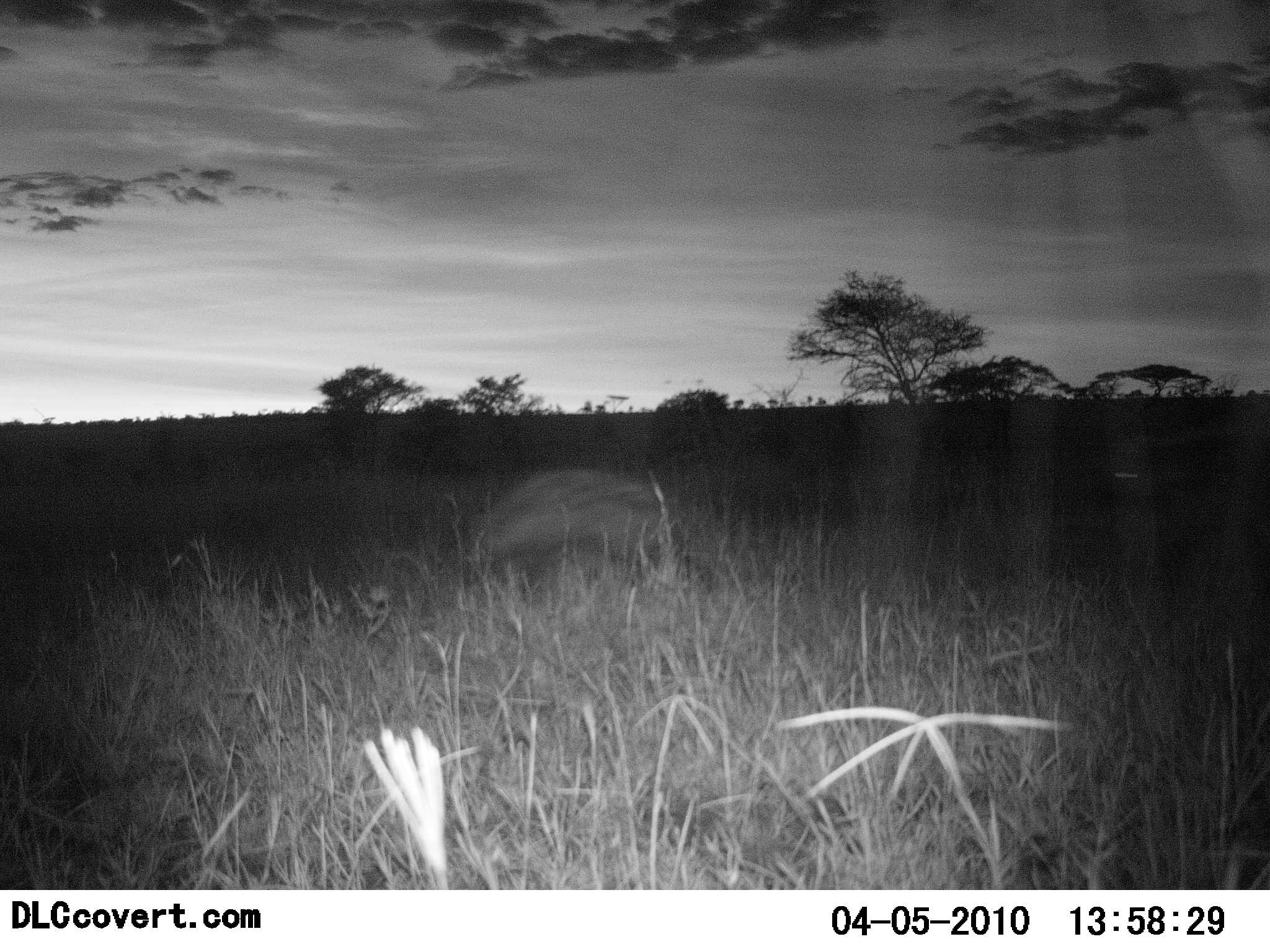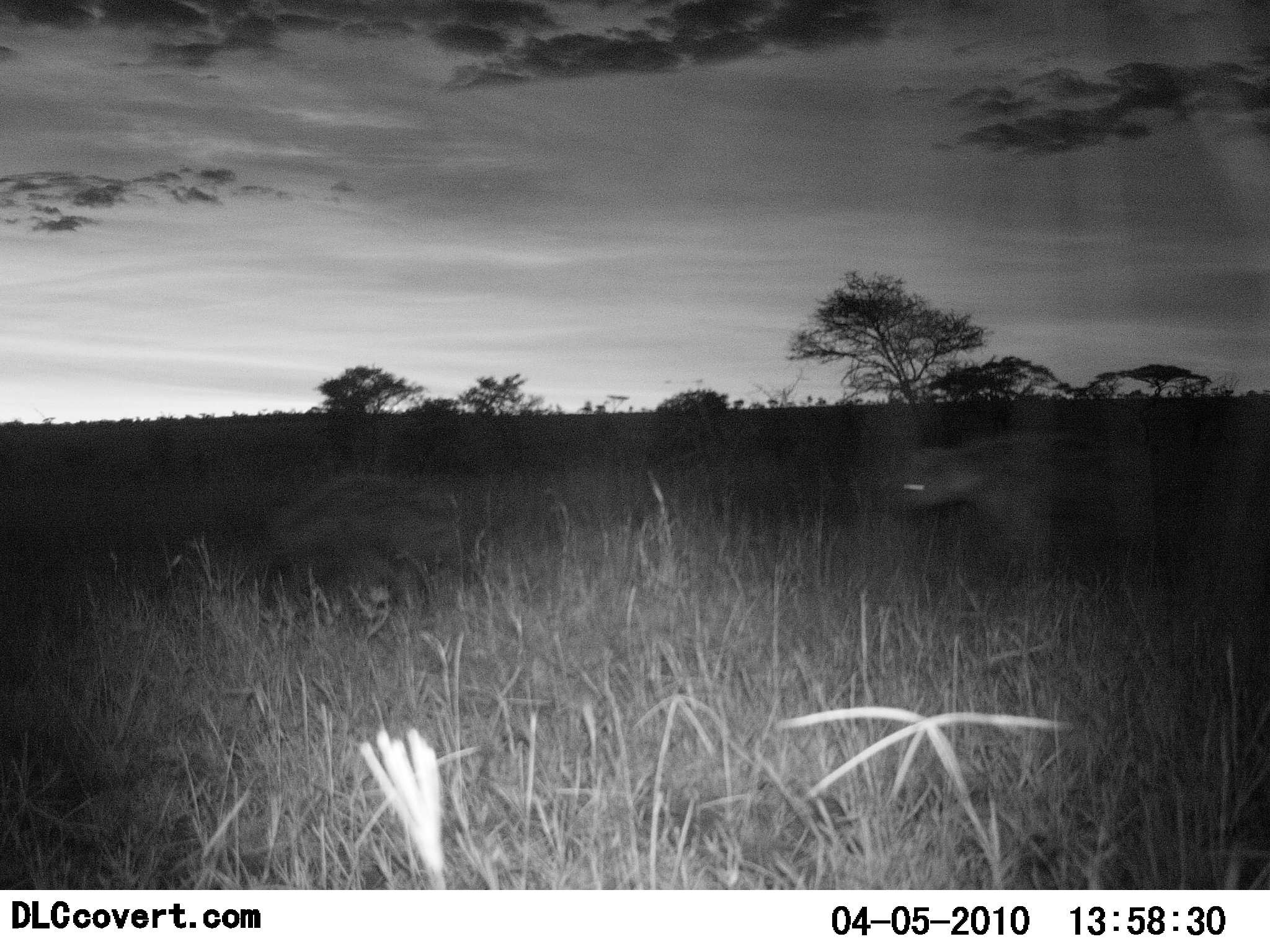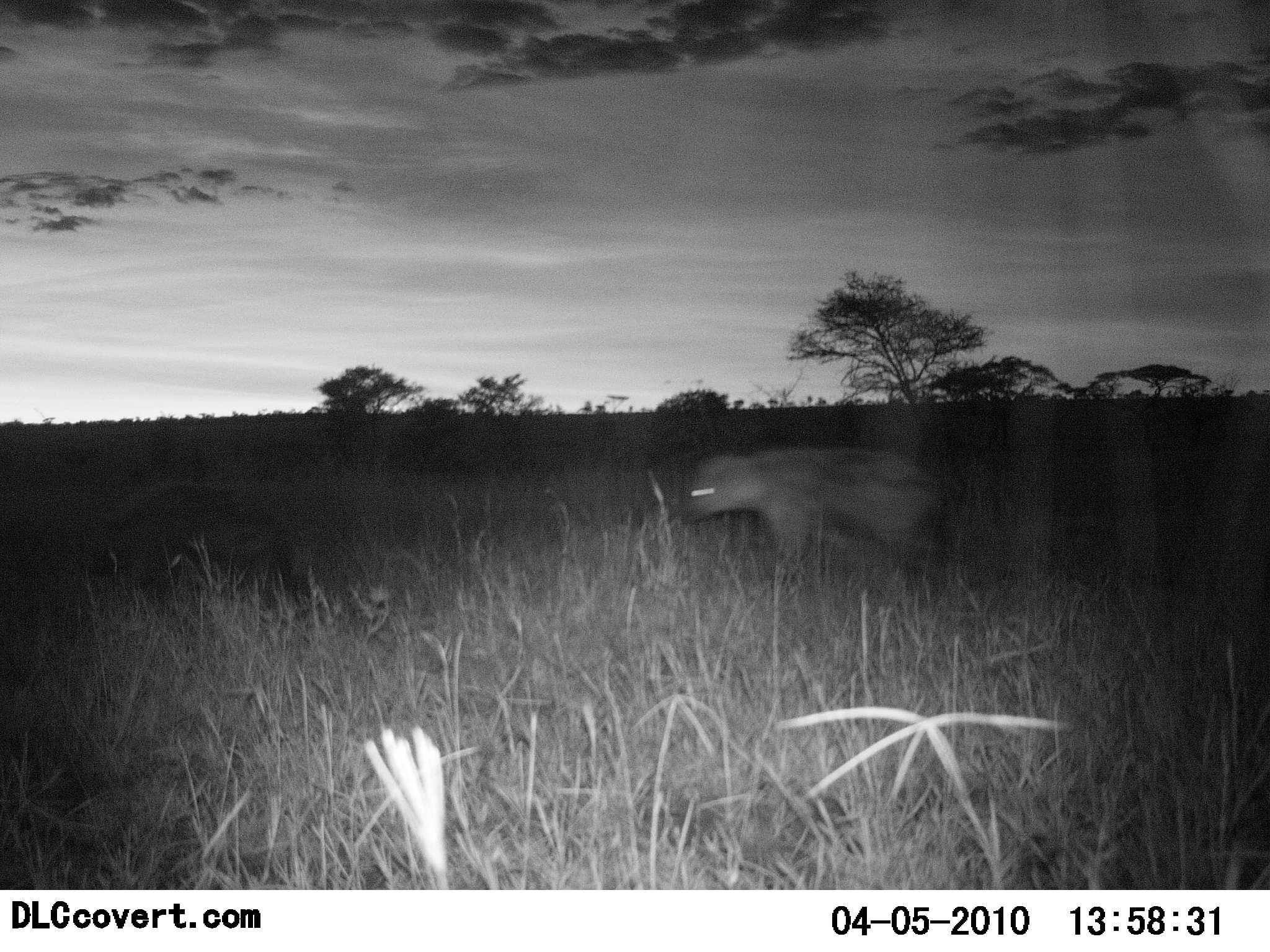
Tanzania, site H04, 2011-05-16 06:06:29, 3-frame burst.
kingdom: Animalia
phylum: Chordata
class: Mammalia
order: Carnivora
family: Hyaenidae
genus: Crocuta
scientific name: Crocuta crocuta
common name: spotted hyena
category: hyenaspotted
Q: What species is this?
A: Hyenaspotted (spotted hyena) (Crocuta crocuta).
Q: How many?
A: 3.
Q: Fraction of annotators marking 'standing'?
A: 0%.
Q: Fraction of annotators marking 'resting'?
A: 0%.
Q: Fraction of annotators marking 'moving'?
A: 100%.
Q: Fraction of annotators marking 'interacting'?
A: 0%.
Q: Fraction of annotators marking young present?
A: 0%.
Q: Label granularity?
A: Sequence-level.